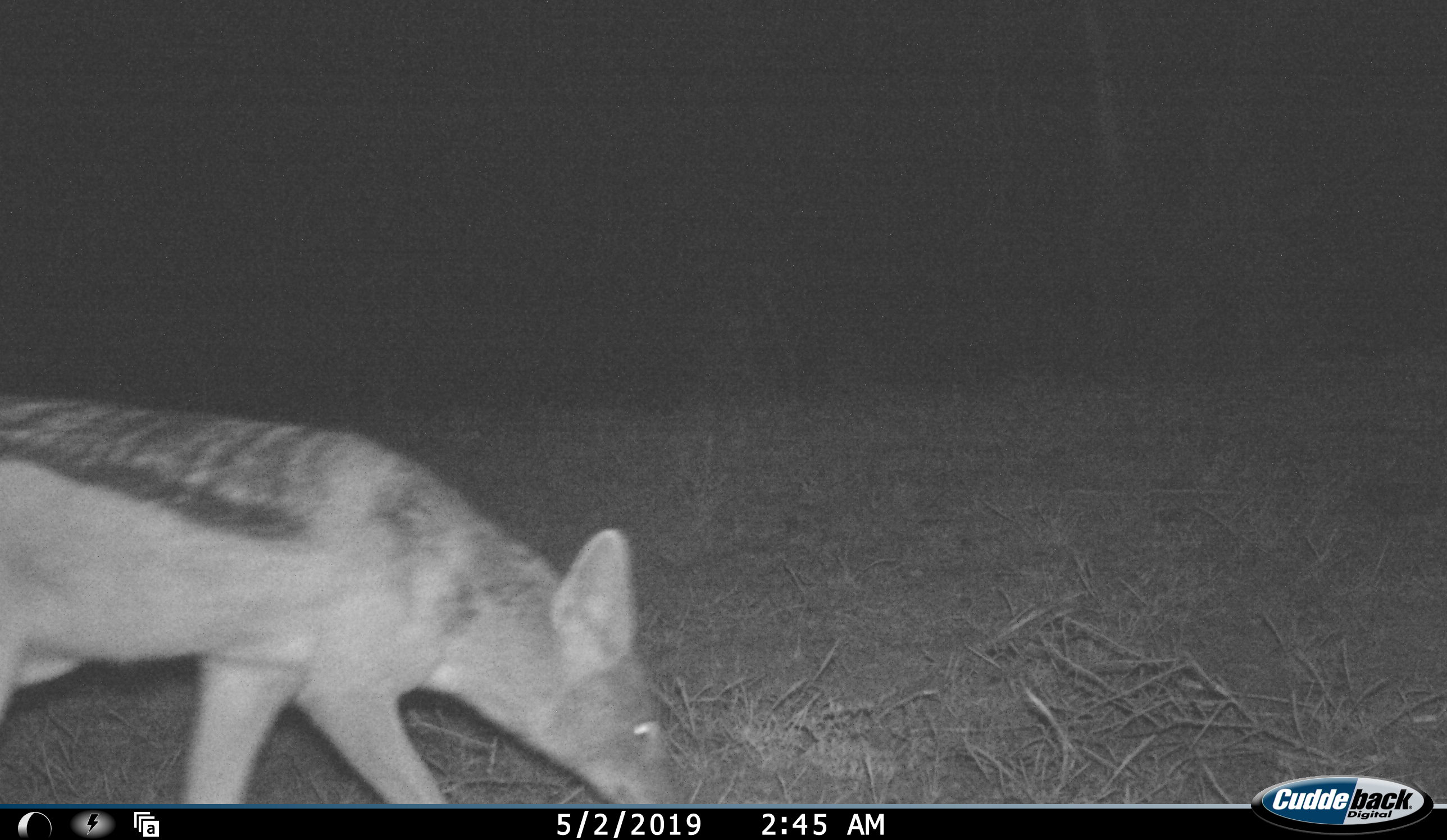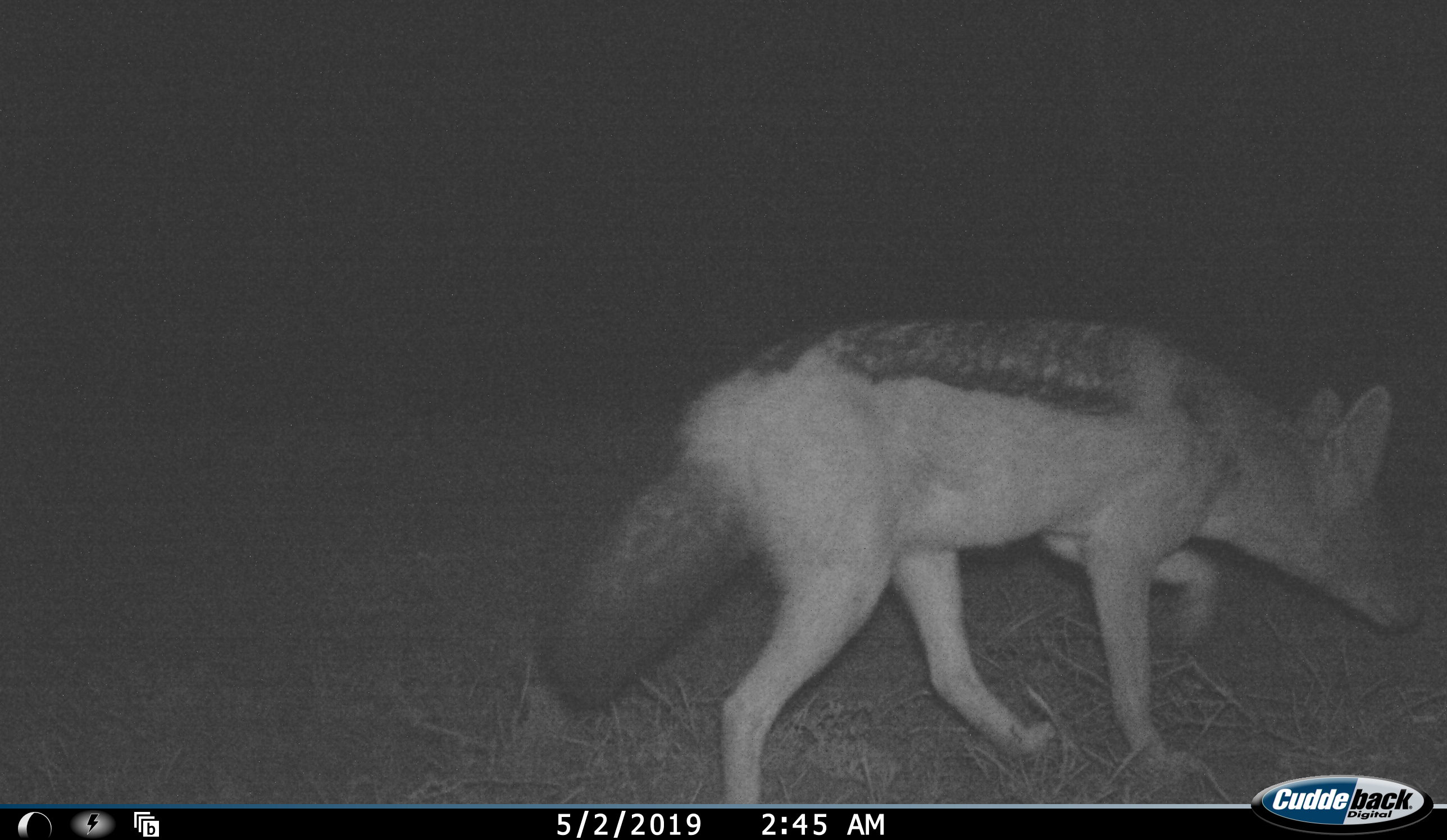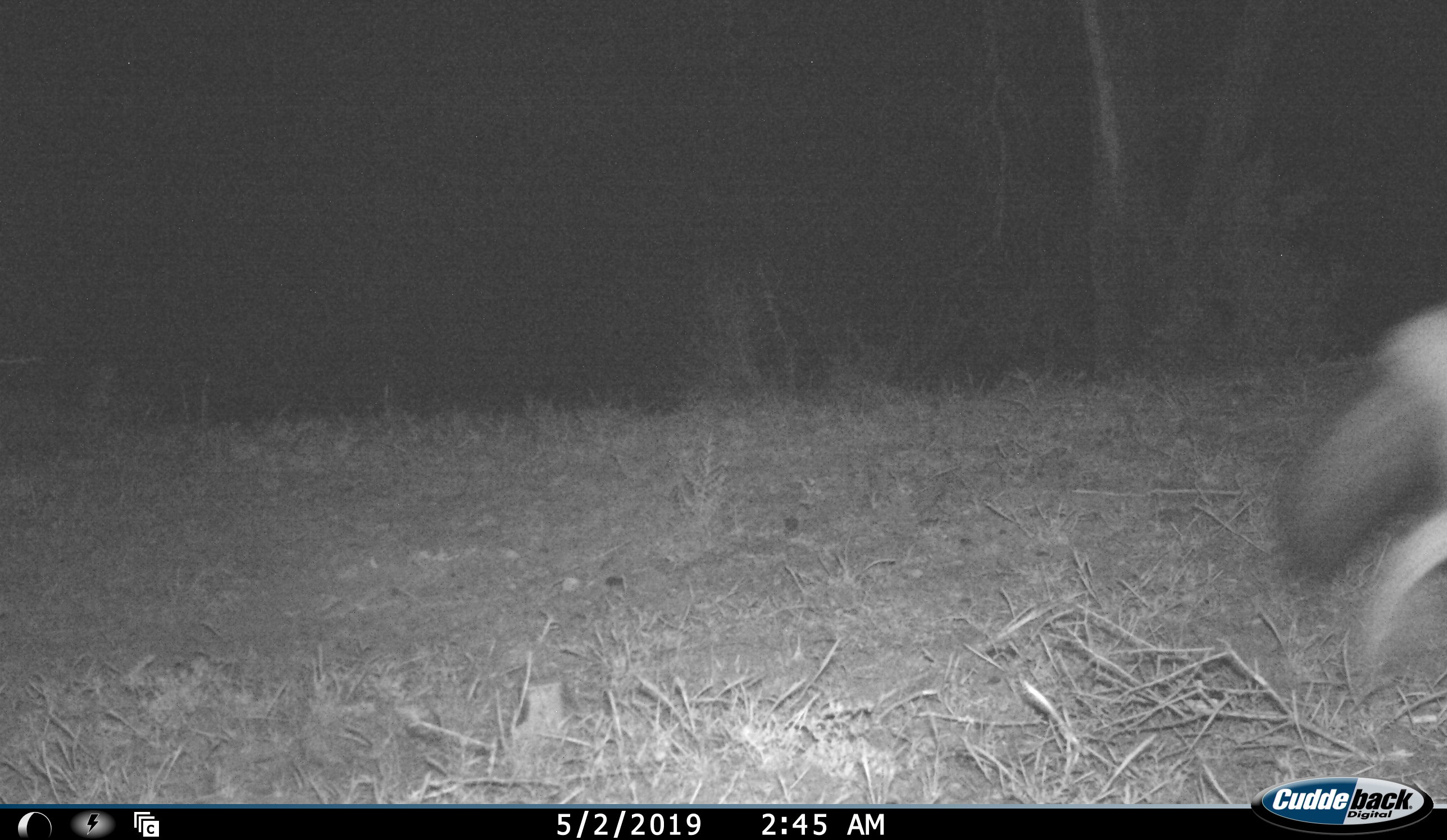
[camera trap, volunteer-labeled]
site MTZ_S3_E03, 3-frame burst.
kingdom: Animalia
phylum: Chordata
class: Mammalia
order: Carnivora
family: Canidae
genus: Lupulella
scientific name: Lupulella mesomelas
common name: black-backed jackal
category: jackalblackbacked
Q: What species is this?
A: Jackalblackbacked (black-backed jackal) (Lupulella mesomelas).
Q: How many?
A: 1.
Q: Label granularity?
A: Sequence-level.